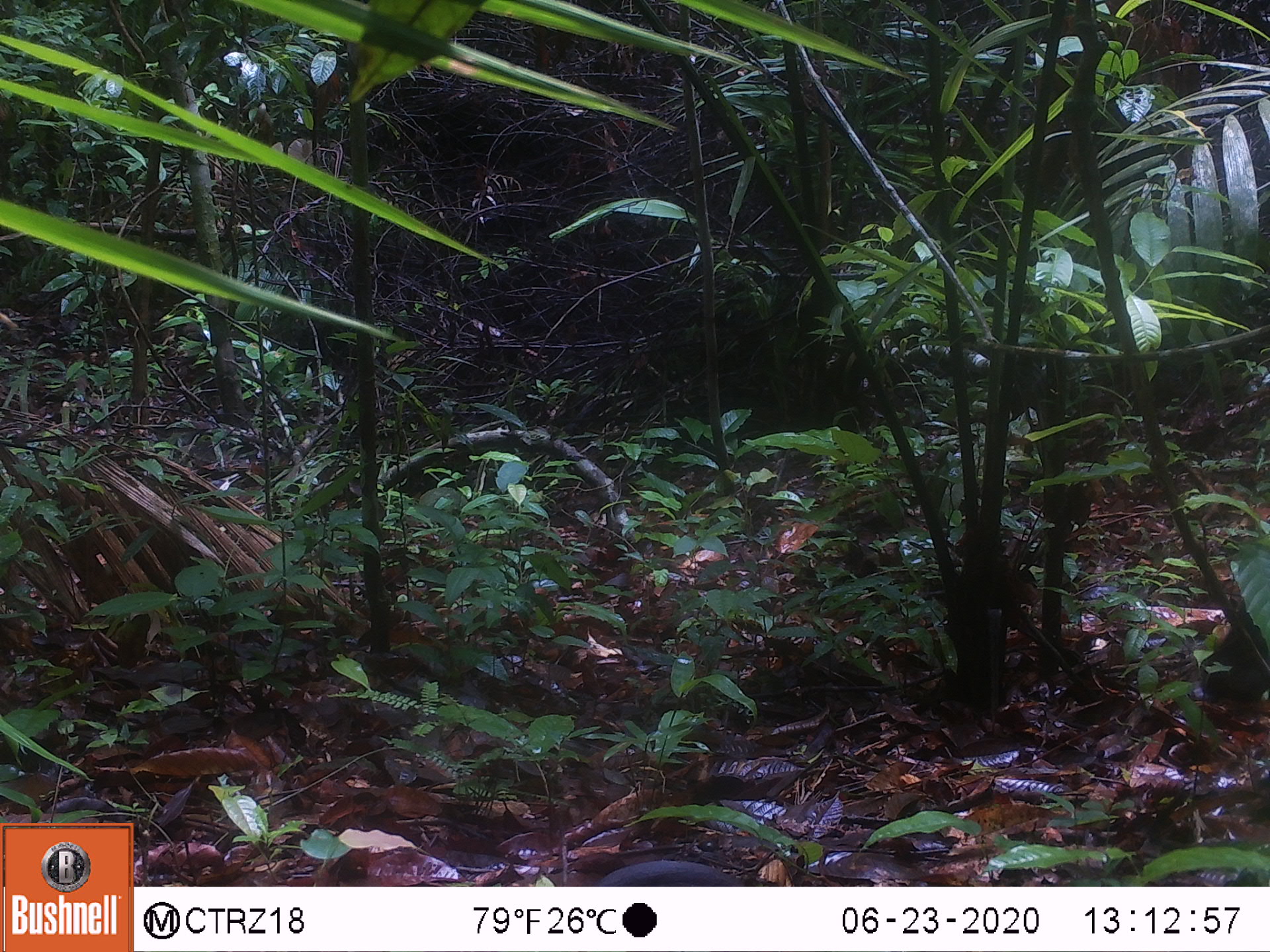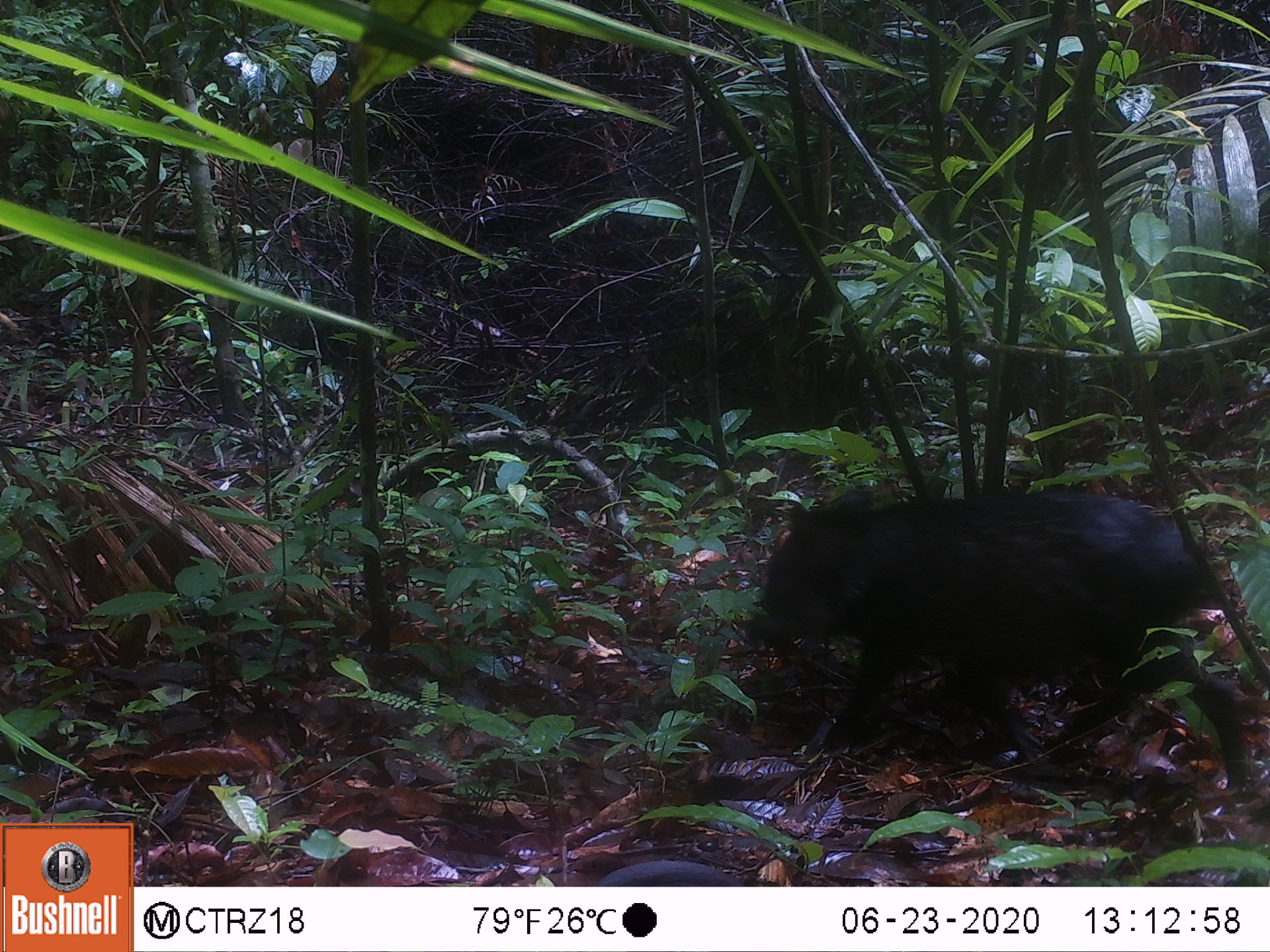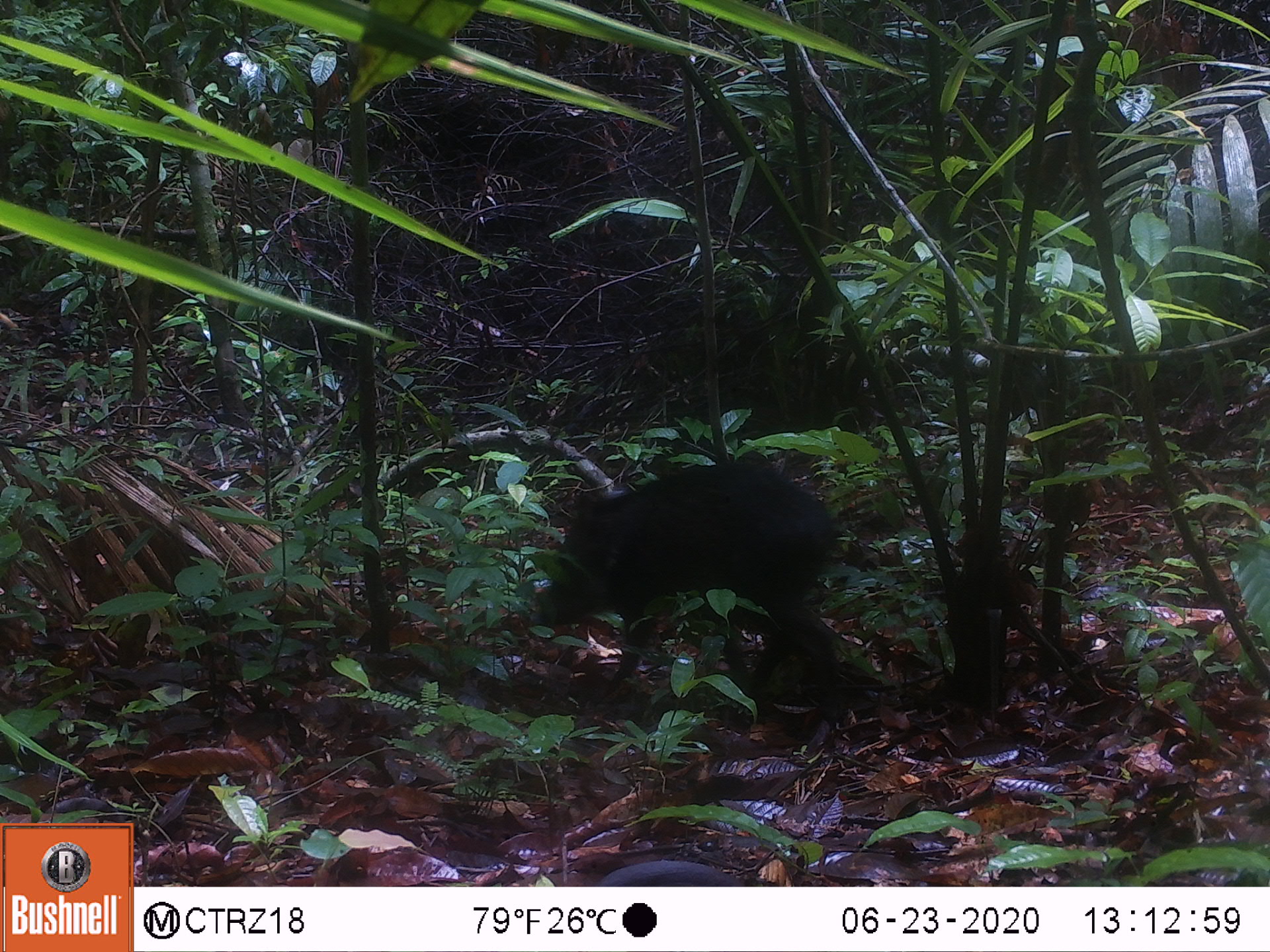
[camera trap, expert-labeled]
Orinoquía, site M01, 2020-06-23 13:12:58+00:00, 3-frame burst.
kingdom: Animalia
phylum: Chordata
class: Mammalia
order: Artiodactyla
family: Tayassuidae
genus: Pecari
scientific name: Pecari tajacu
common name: collared peccary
Collared peccary (Pecari tajacu).